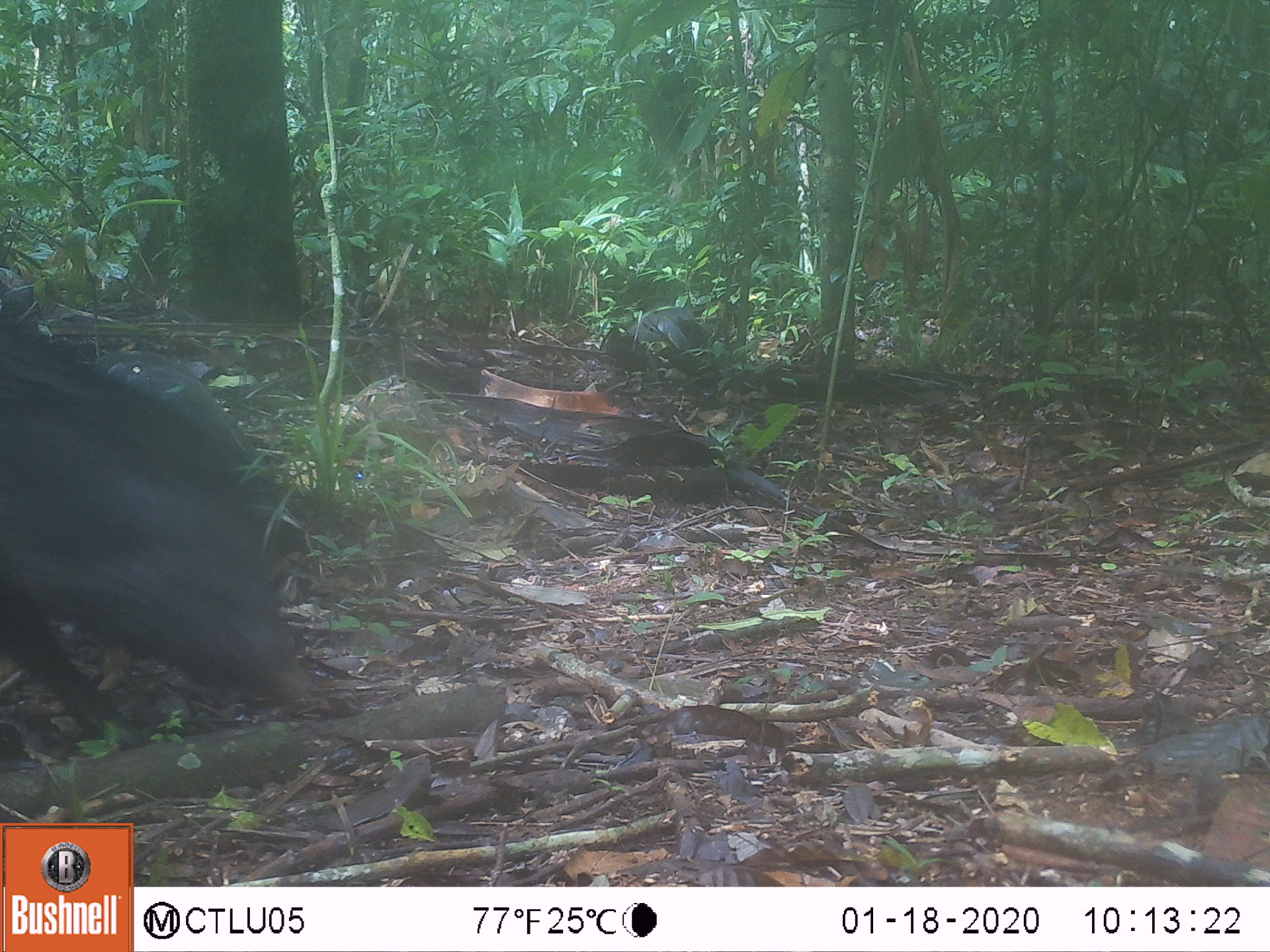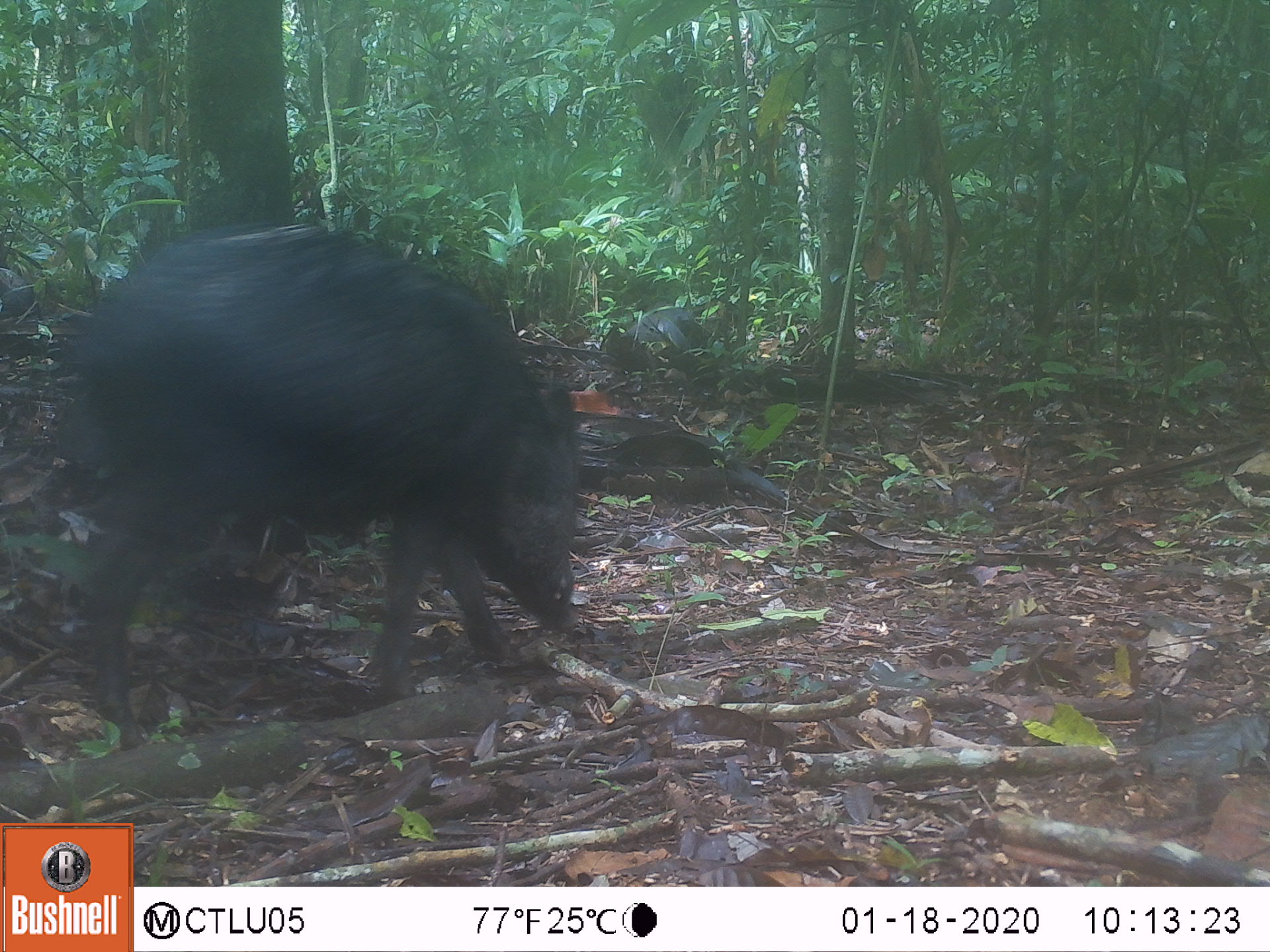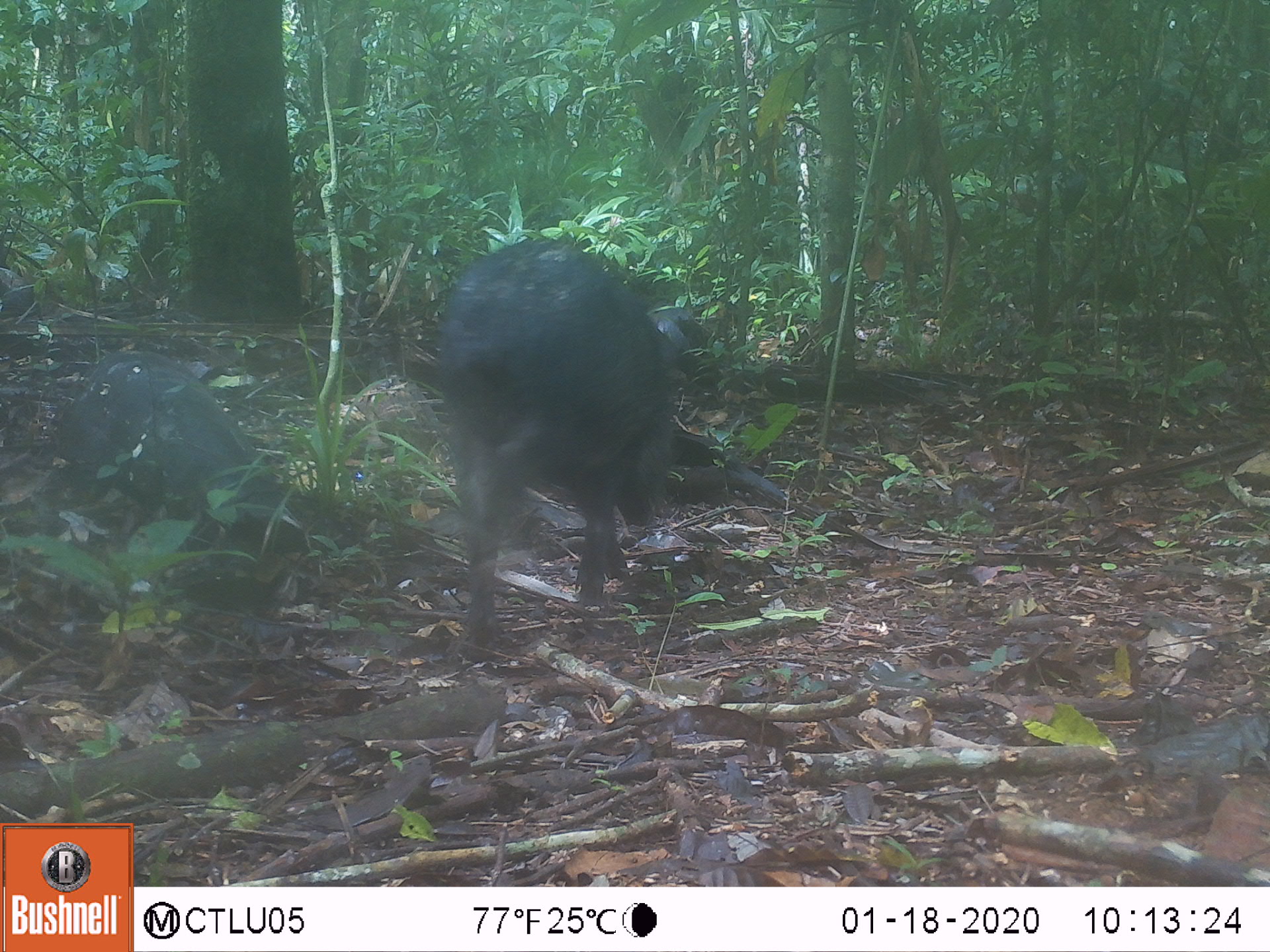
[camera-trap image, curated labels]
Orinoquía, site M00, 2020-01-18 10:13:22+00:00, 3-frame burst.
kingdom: Animalia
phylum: Chordata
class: Mammalia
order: Artiodactyla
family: Tayassuidae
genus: Pecari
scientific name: Pecari tajacu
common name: collared peccary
Collared peccary (Pecari tajacu).